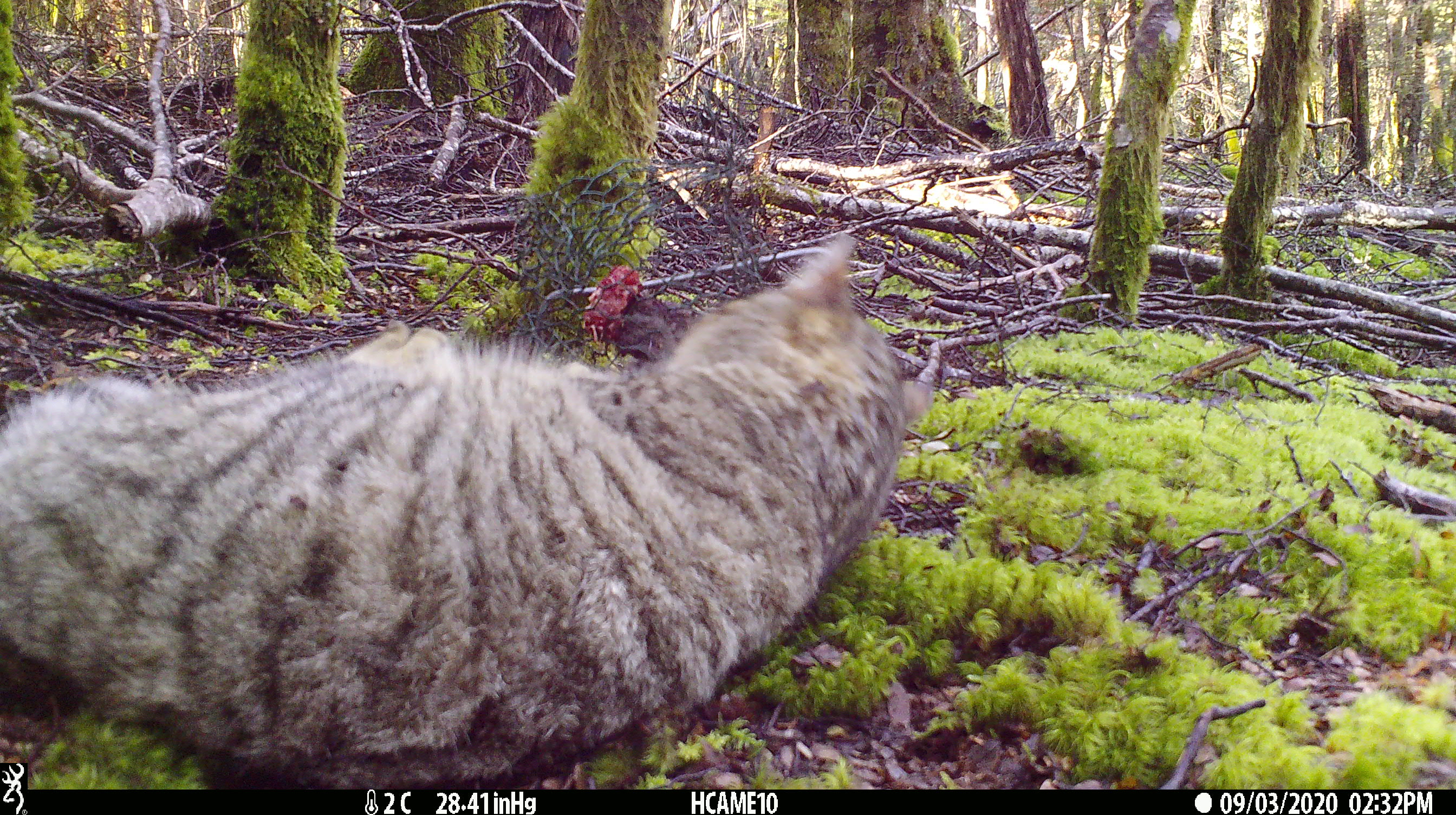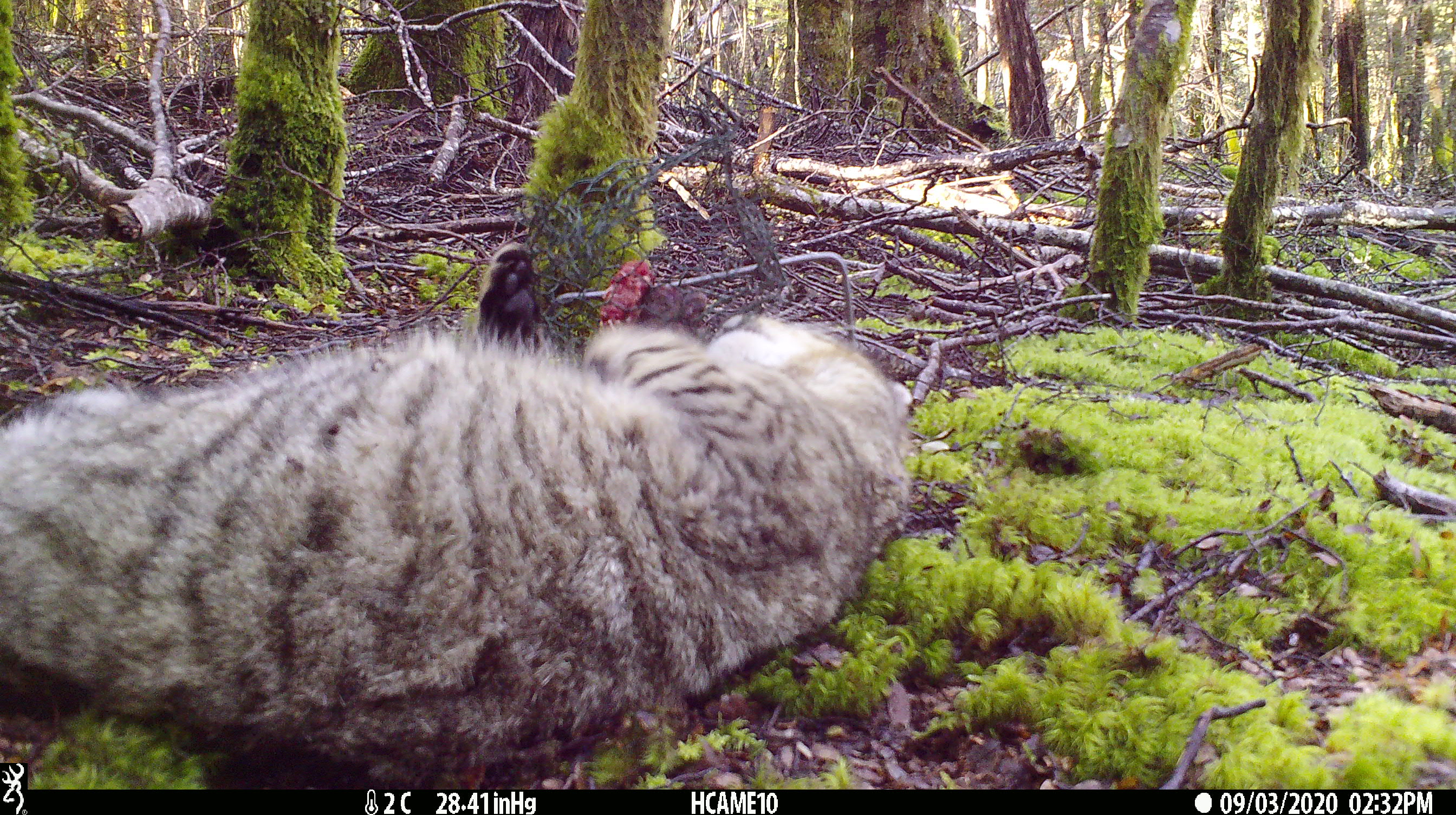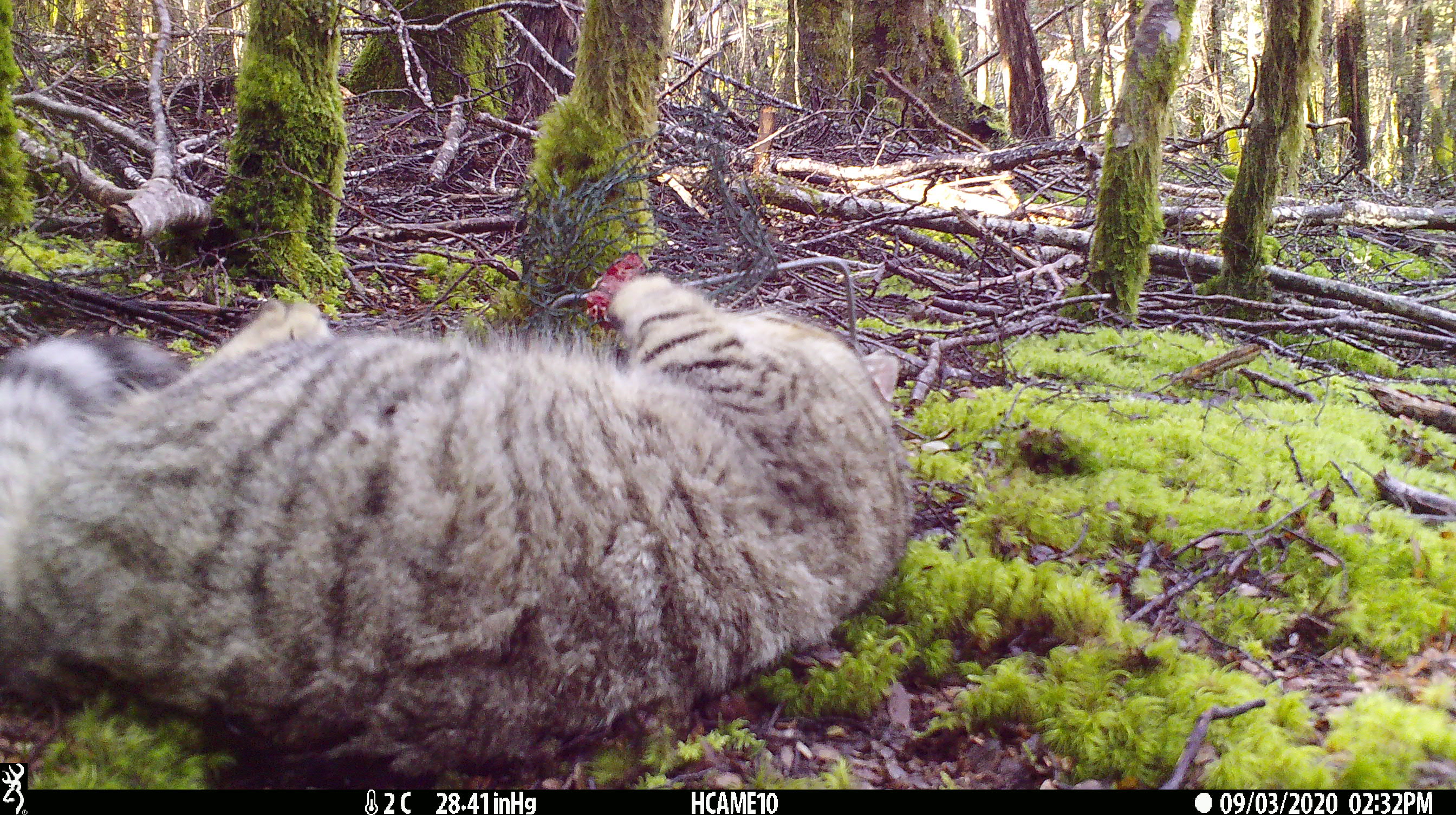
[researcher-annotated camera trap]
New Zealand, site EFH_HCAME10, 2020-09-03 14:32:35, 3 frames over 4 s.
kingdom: Animalia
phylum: Chordata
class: Mammalia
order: Carnivora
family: Felidae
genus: Felis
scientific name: Felis catus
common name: domestic cat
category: cat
Cat (domestic cat) (Felis catus).